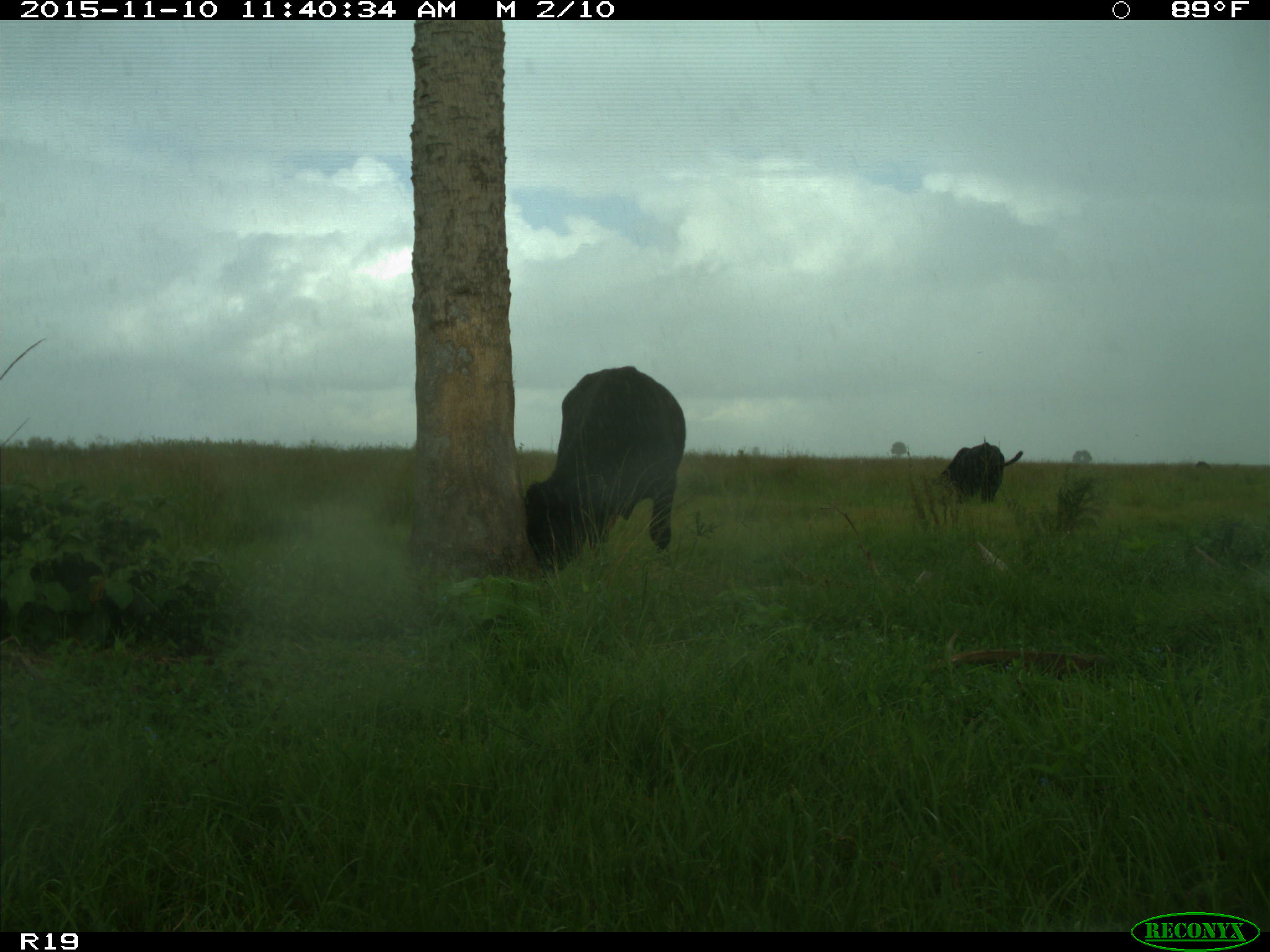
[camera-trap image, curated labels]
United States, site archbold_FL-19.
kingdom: Animalia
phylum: Chordata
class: Mammalia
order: Artiodactyla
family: Bovidae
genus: Bos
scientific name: Bos taurus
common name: domestic cow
Bos taurus (domestic cow).